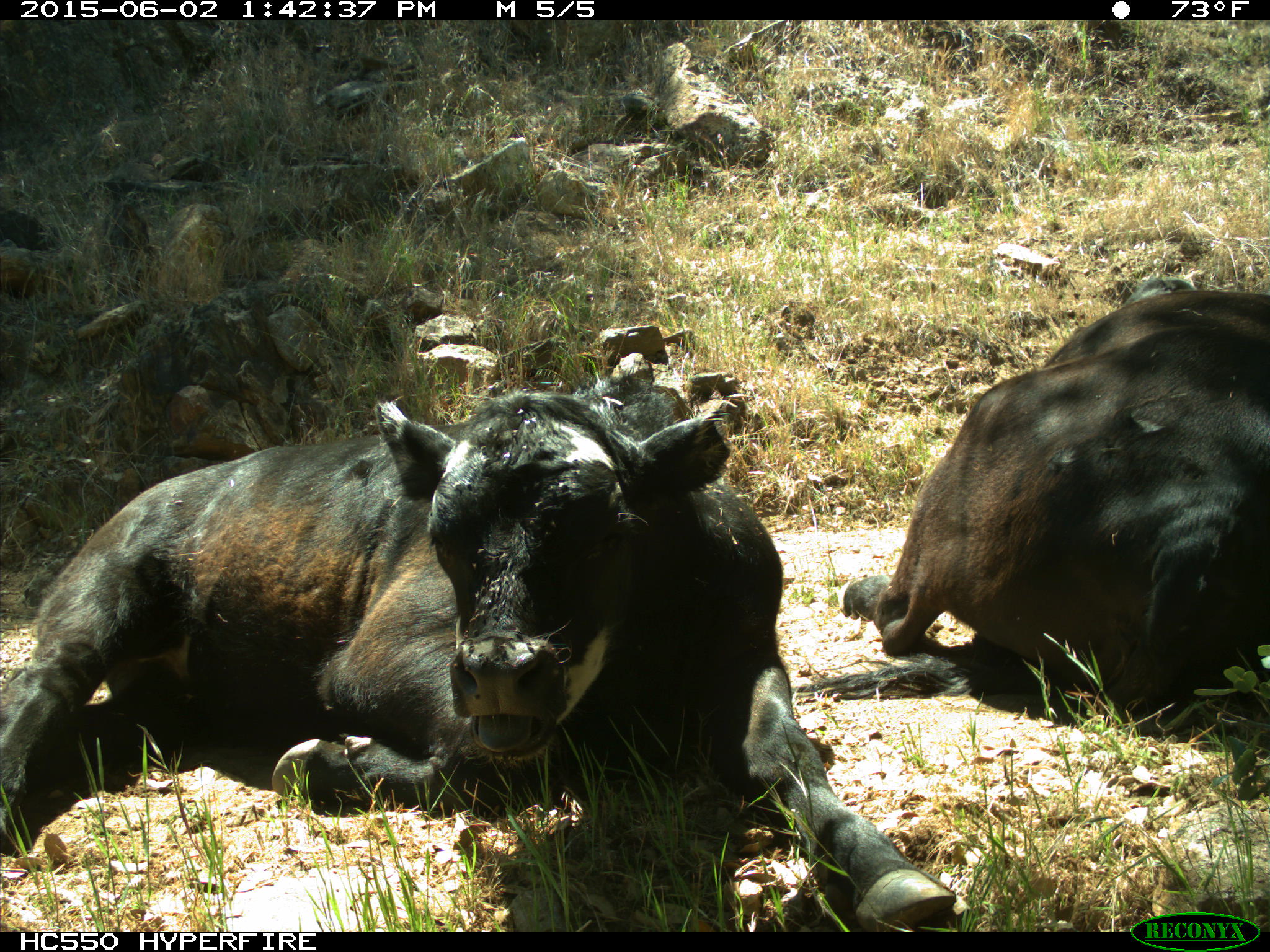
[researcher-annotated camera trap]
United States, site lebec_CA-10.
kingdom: Animalia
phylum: Chordata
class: Mammalia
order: Artiodactyla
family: Bovidae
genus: Bos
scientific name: Bos taurus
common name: domestic cow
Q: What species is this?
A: Bos taurus (domestic cow).